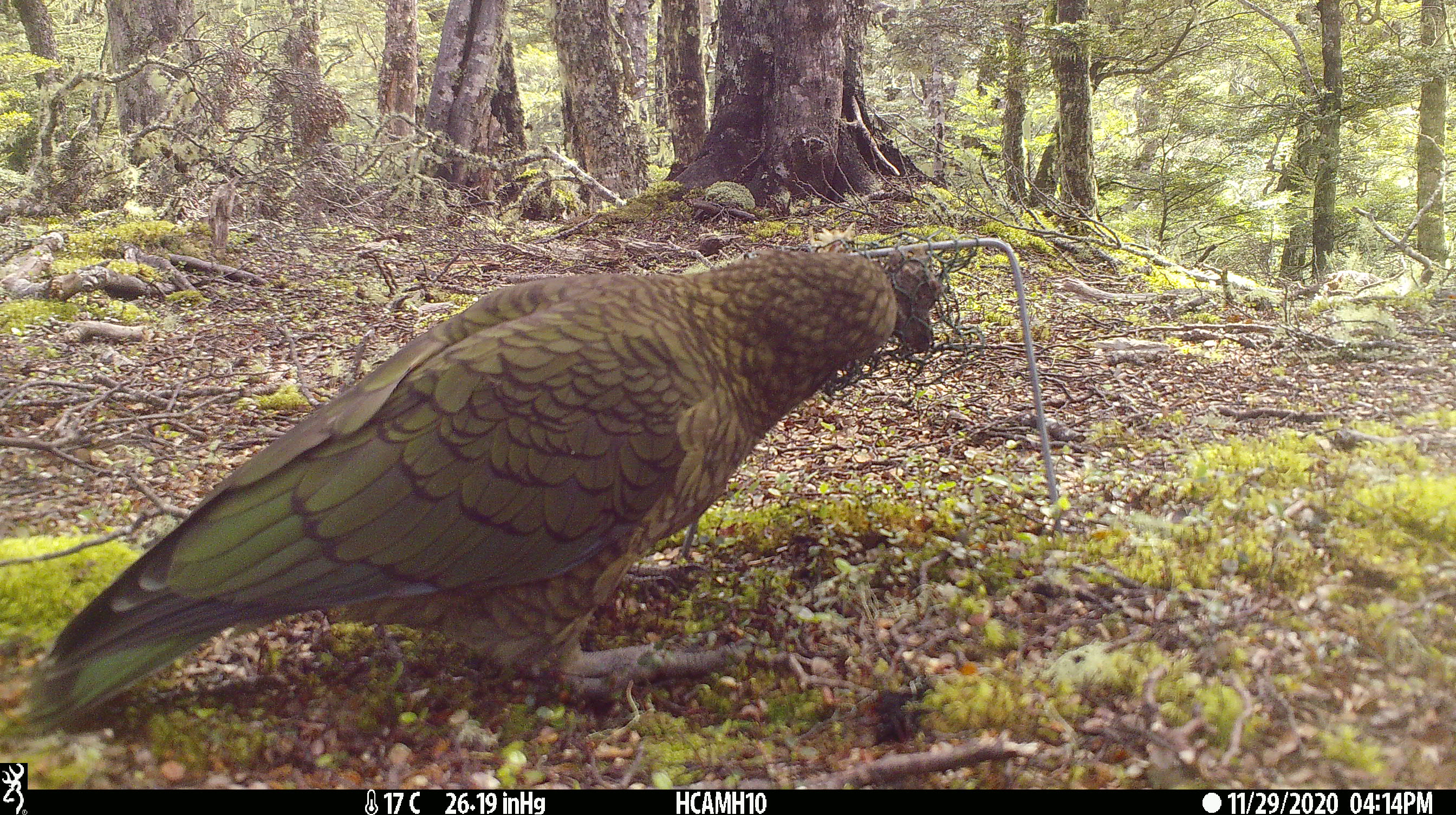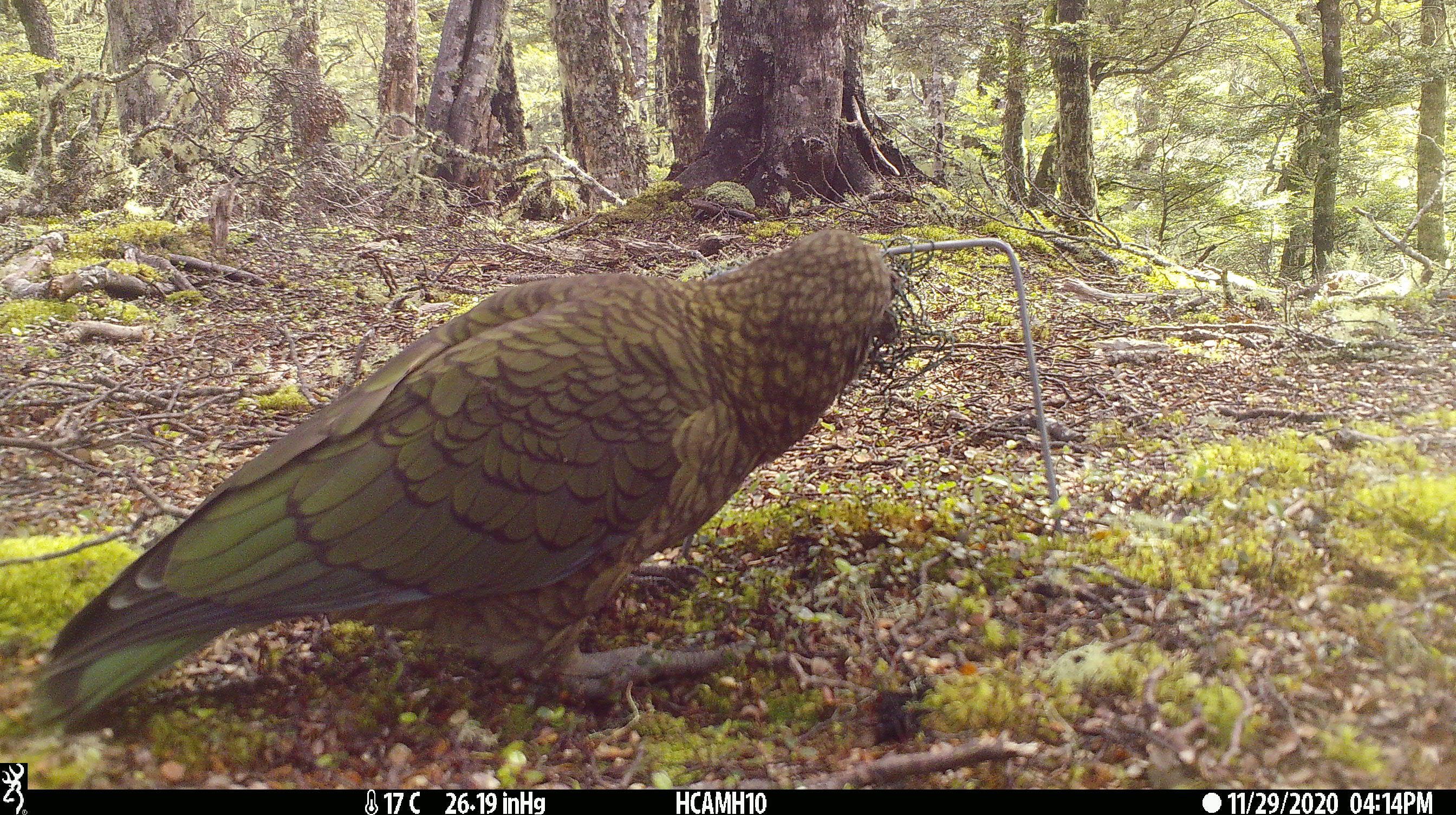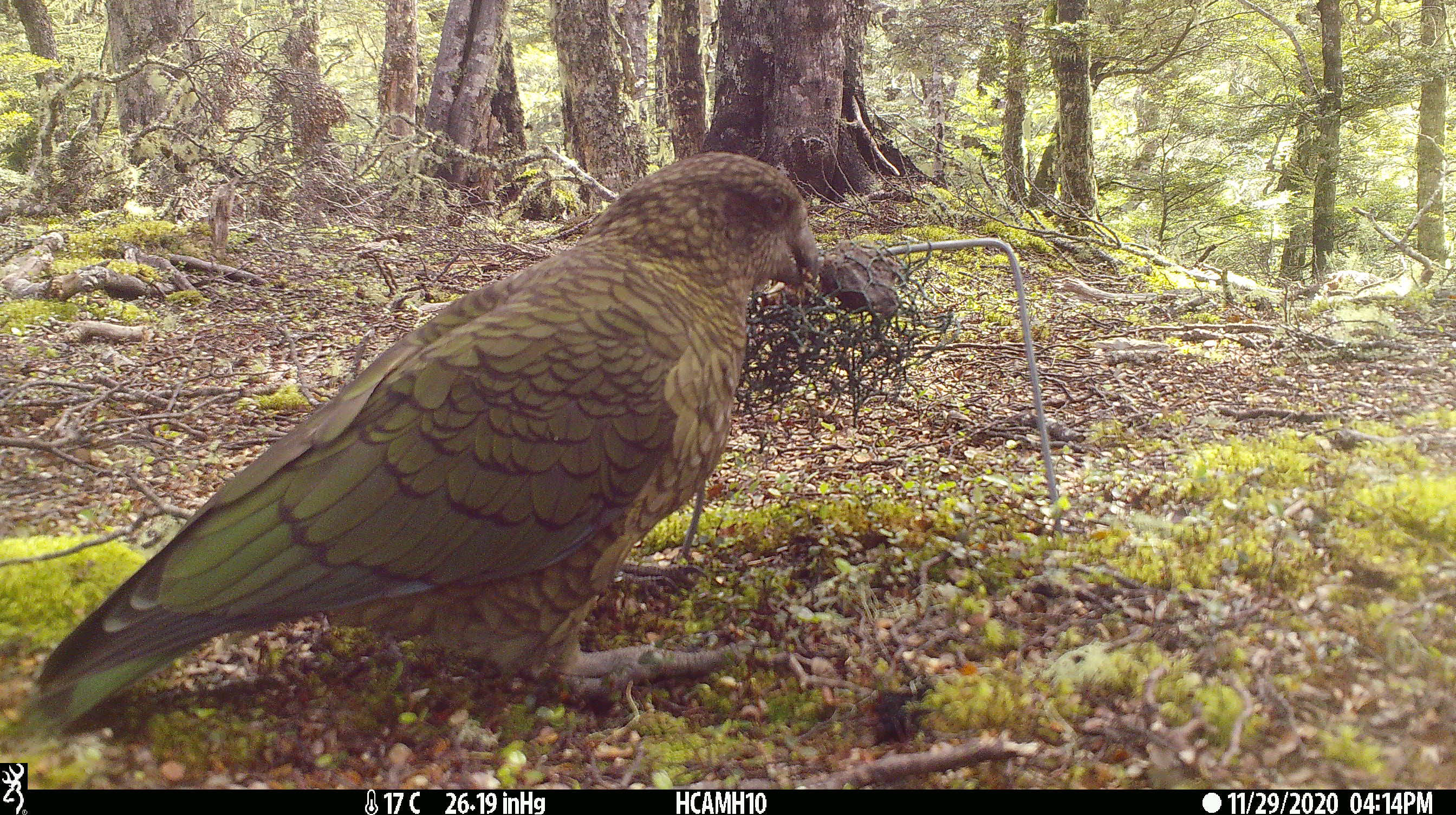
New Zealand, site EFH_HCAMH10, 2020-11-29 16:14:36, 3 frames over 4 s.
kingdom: Animalia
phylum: Chordata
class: Aves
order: Psittaciformes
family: Strigopidae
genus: Nestor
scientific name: Nestor notabilis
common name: kea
Kea (Nestor notabilis).